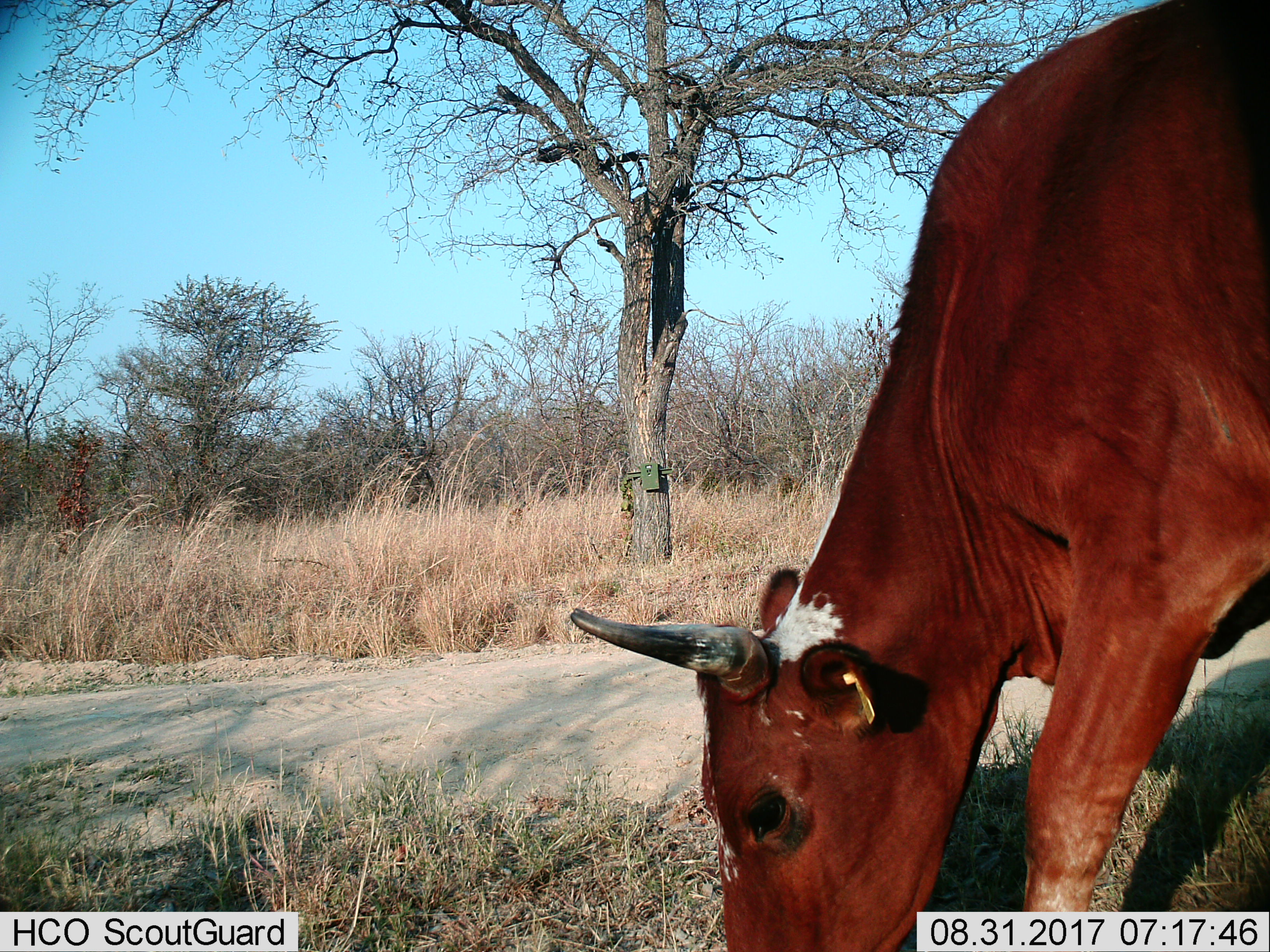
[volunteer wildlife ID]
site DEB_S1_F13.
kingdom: Animalia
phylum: Chordata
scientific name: Vertebrata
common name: domestic animal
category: domesticanimal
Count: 1.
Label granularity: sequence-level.